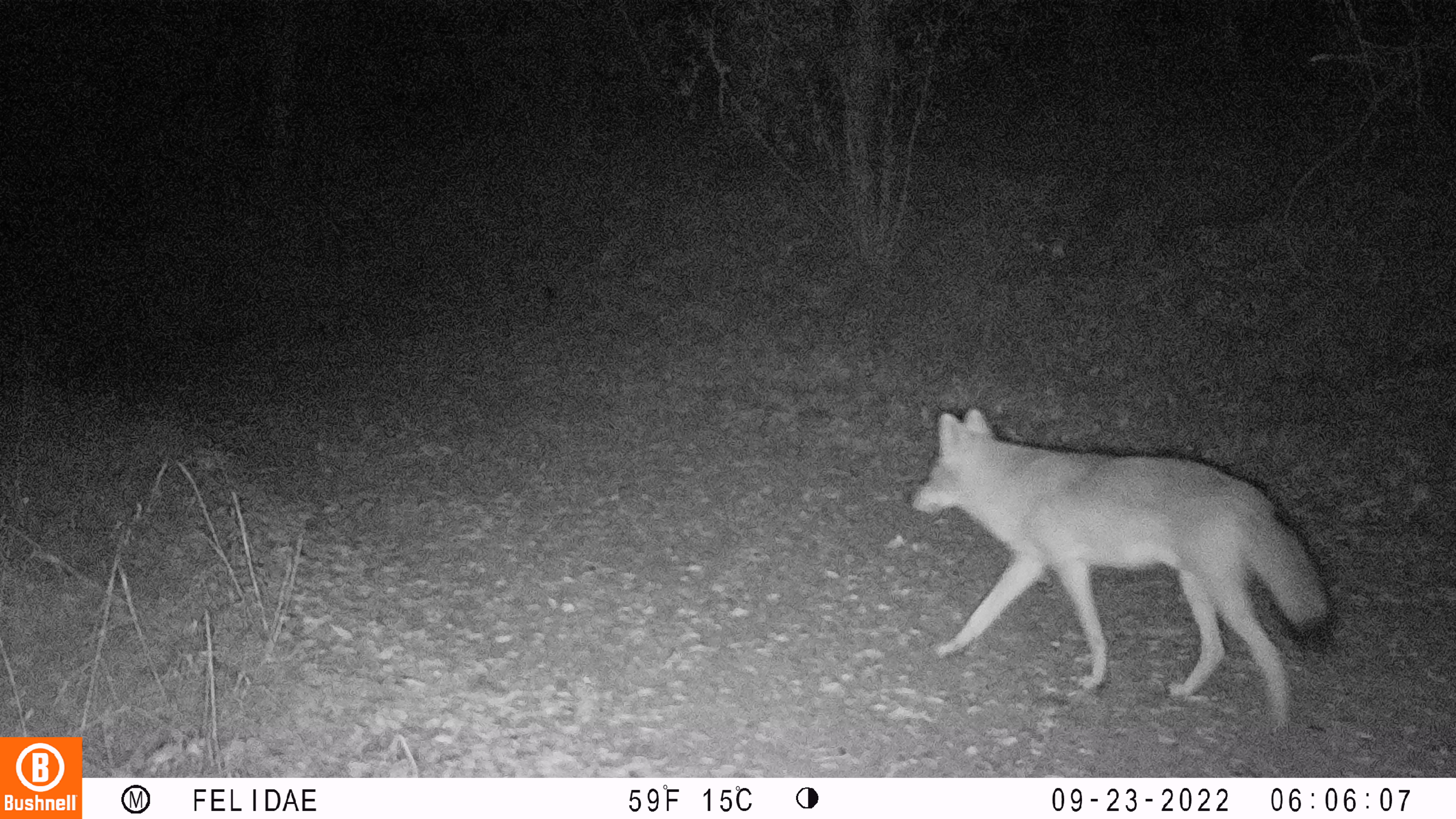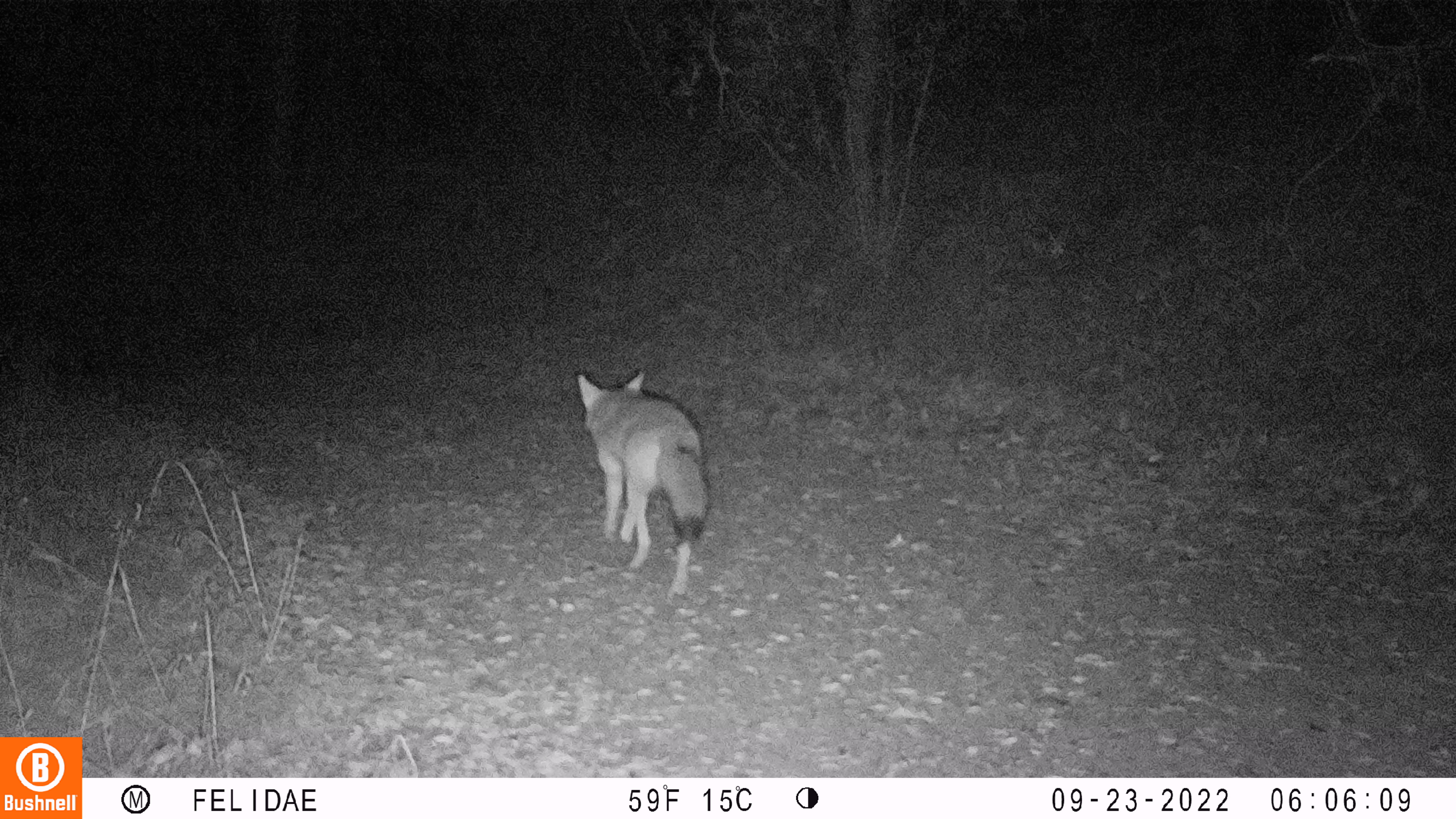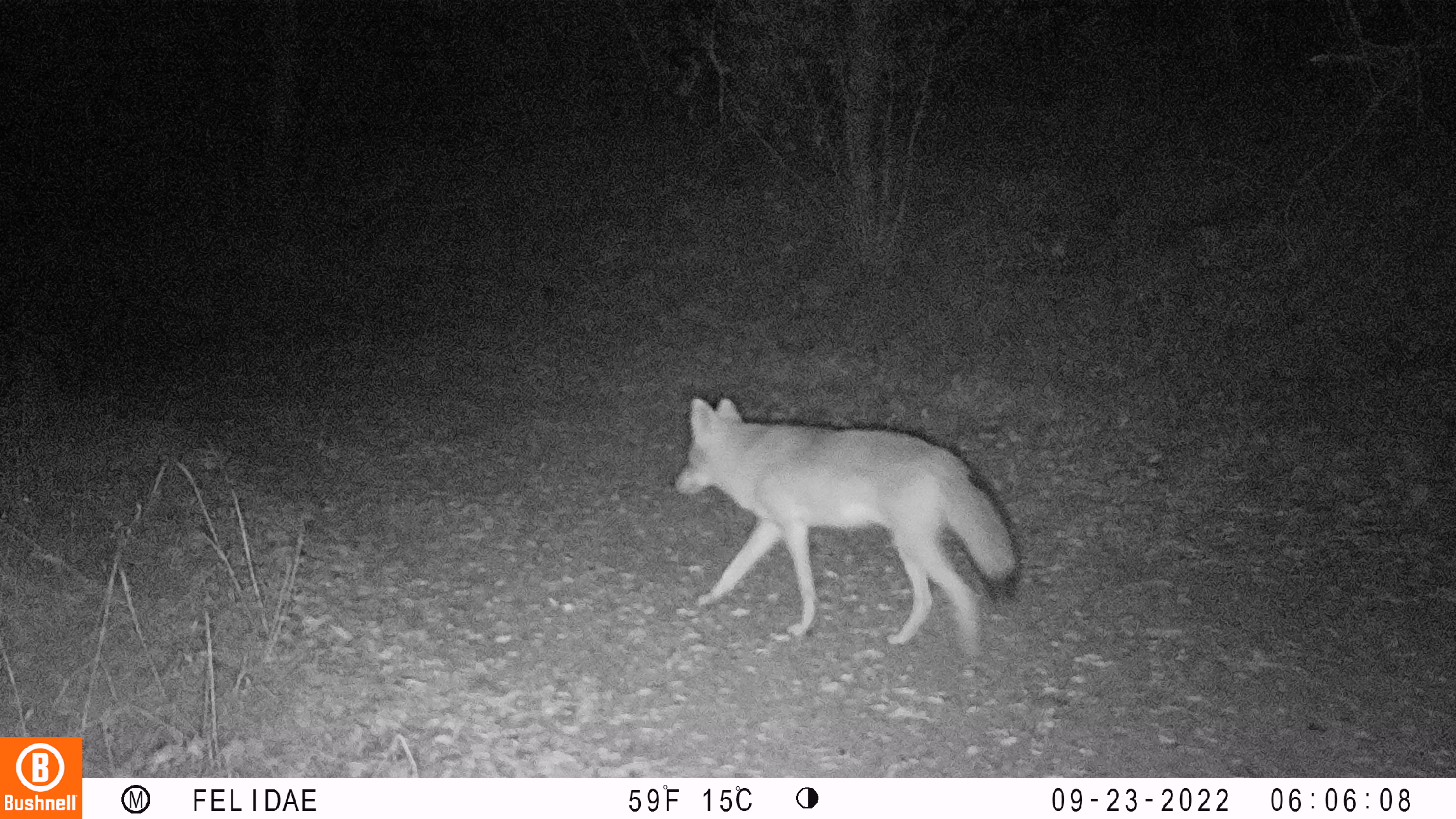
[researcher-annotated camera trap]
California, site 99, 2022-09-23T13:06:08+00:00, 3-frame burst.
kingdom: Animalia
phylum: Chordata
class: Mammalia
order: Carnivora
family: Canidae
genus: Canis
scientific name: Canis latrans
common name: coyote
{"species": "coyote (Canis latrans)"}